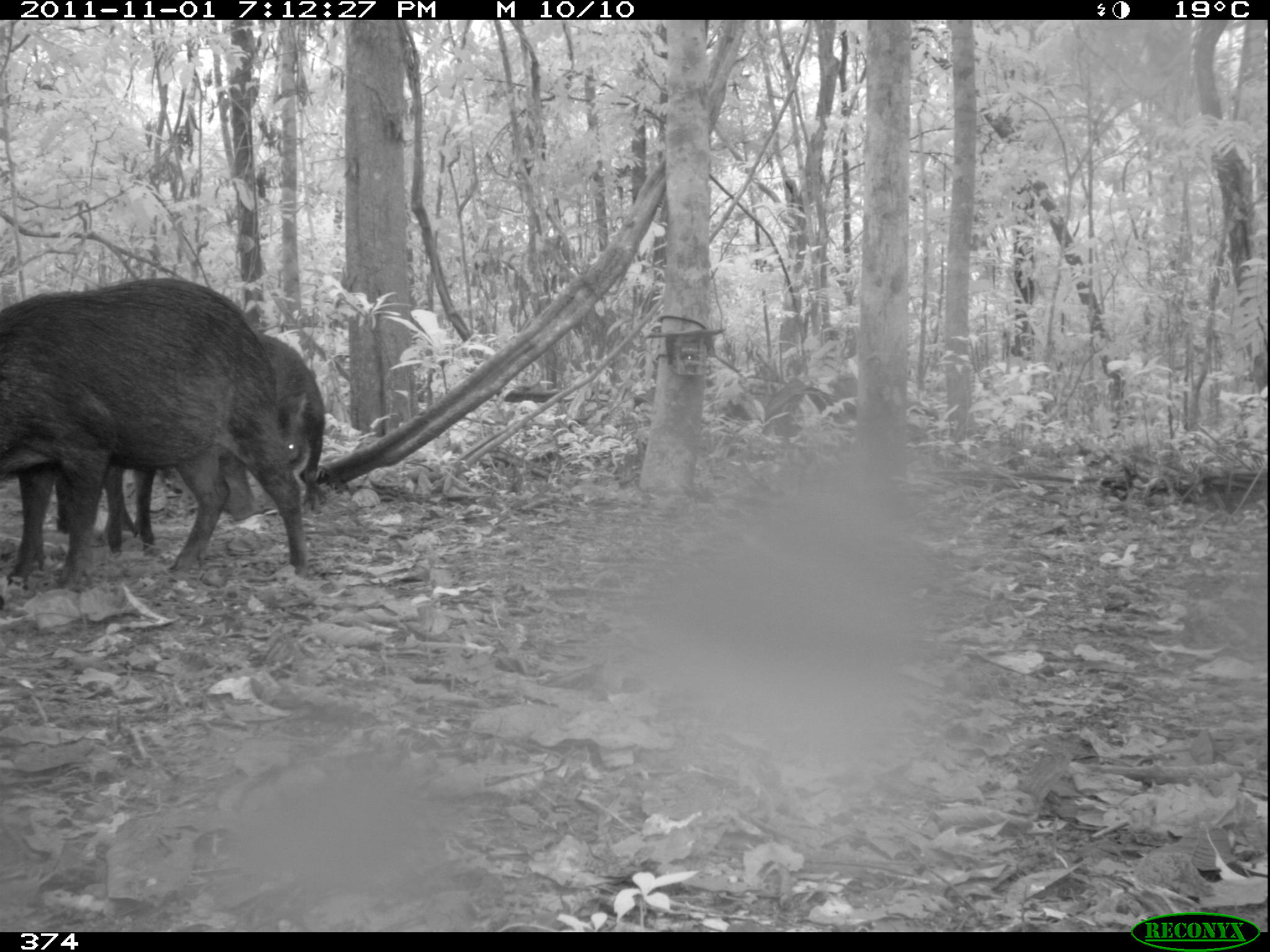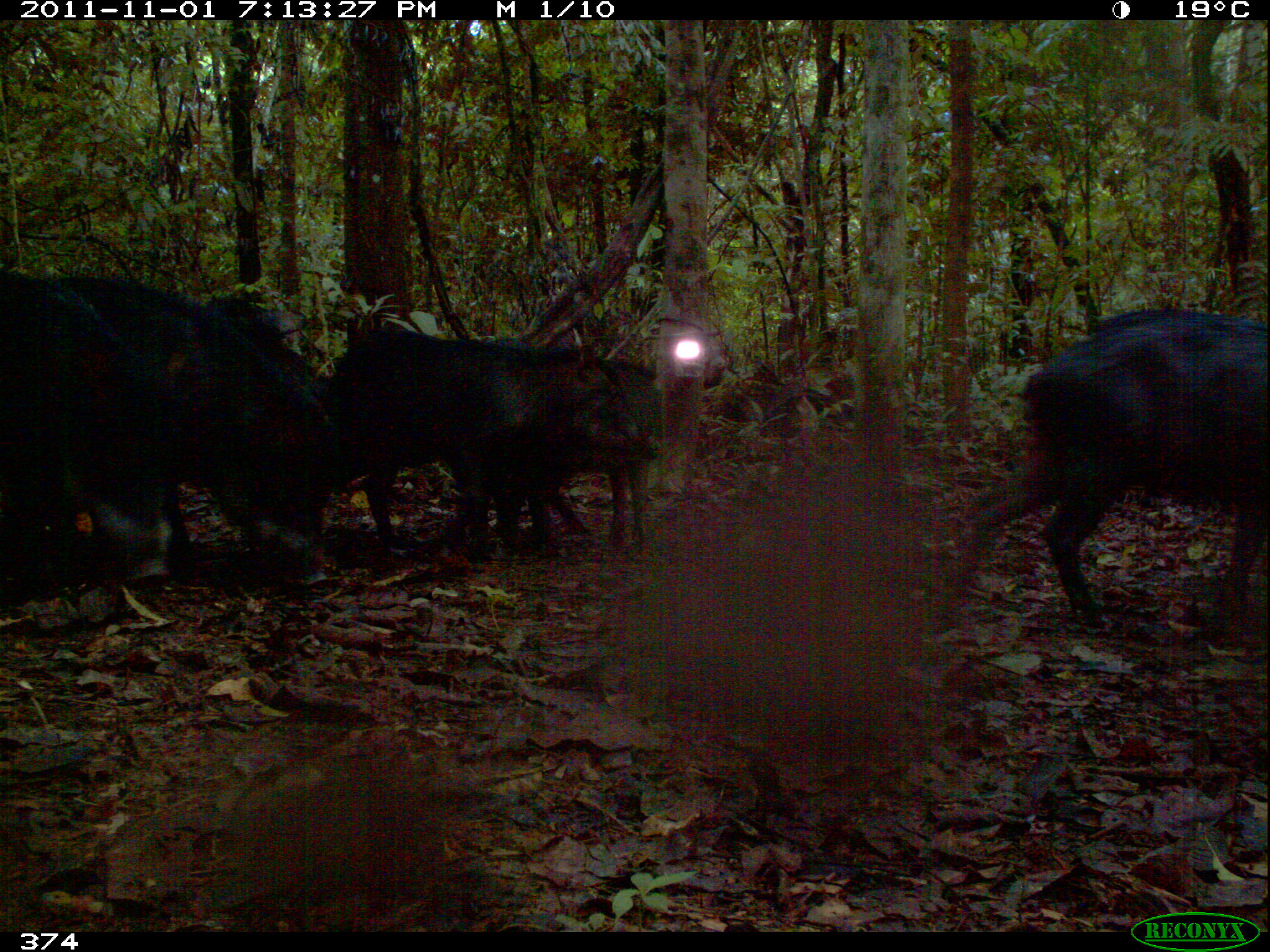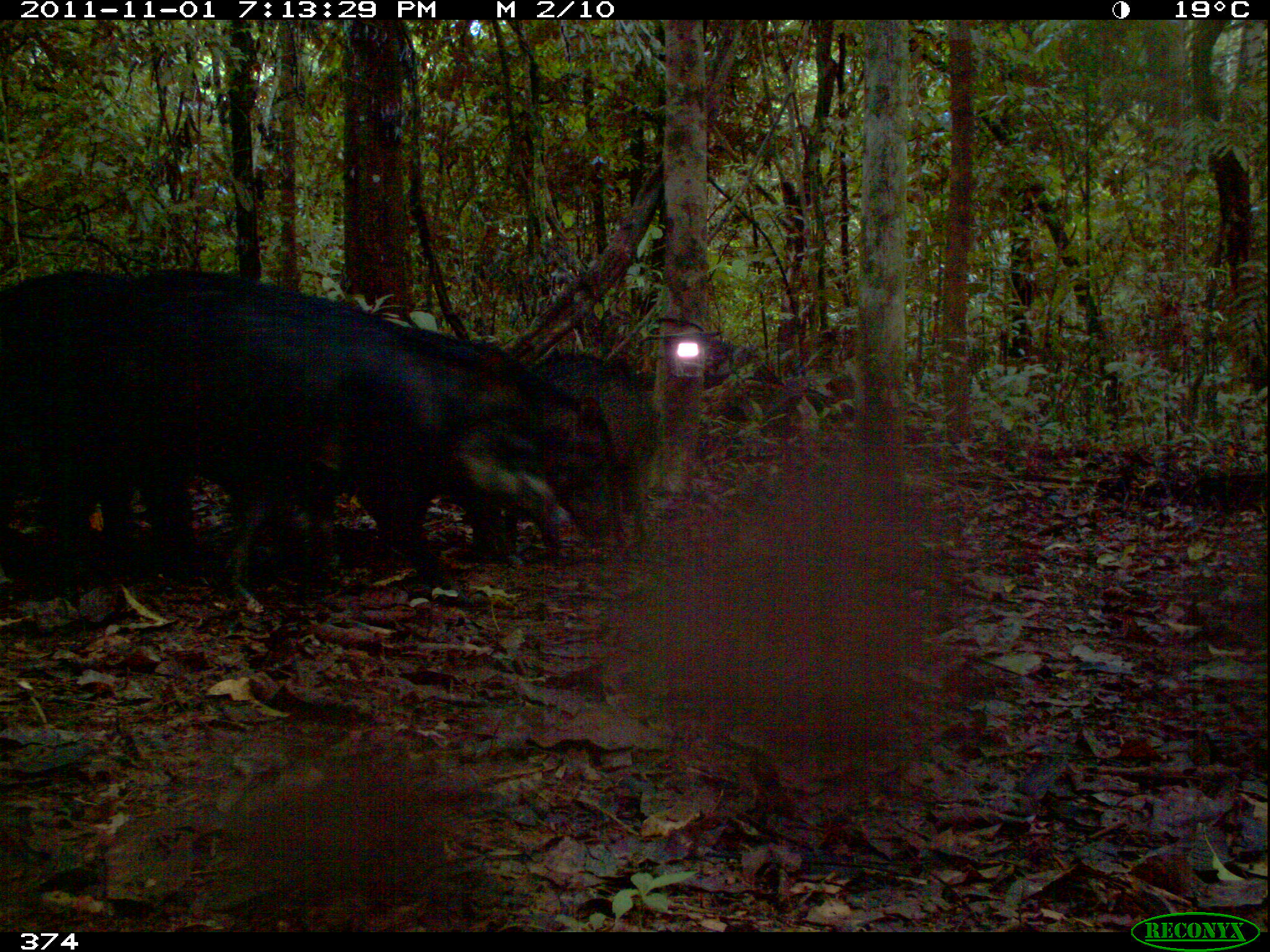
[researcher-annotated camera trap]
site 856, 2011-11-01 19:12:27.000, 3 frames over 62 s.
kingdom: Animalia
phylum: Chordata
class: Mammalia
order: Artiodactyla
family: Tayassuidae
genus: Tayassu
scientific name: Tayassu pecari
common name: white-lipped peccary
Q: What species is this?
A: Tayassu pecari (white-lipped peccary).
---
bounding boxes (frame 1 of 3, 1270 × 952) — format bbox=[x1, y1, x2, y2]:
tayassu pecari: bbox=[0, 278, 311, 574]; bbox=[40, 332, 325, 548]; bbox=[152, 274, 158, 277]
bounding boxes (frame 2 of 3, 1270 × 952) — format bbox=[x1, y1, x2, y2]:
tayassu pecari: bbox=[923, 303, 1270, 636]; bbox=[52, 278, 331, 584]; bbox=[0, 264, 179, 583]; bbox=[324, 327, 545, 559]; bbox=[502, 357, 664, 543]